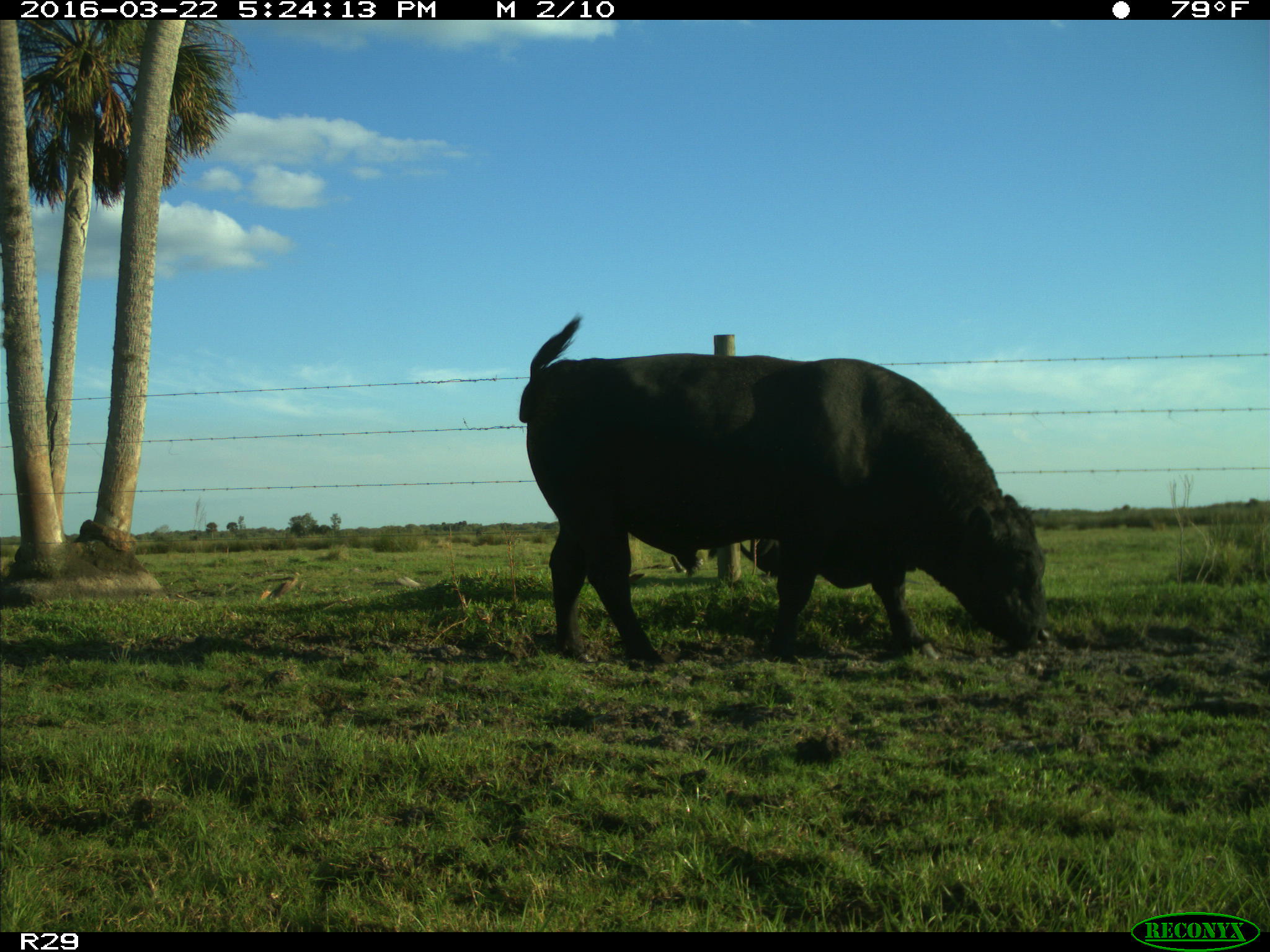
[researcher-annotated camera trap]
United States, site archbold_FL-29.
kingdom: Animalia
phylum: Chordata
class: Mammalia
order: Artiodactyla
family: Bovidae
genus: Bos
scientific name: Bos taurus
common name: domestic cow